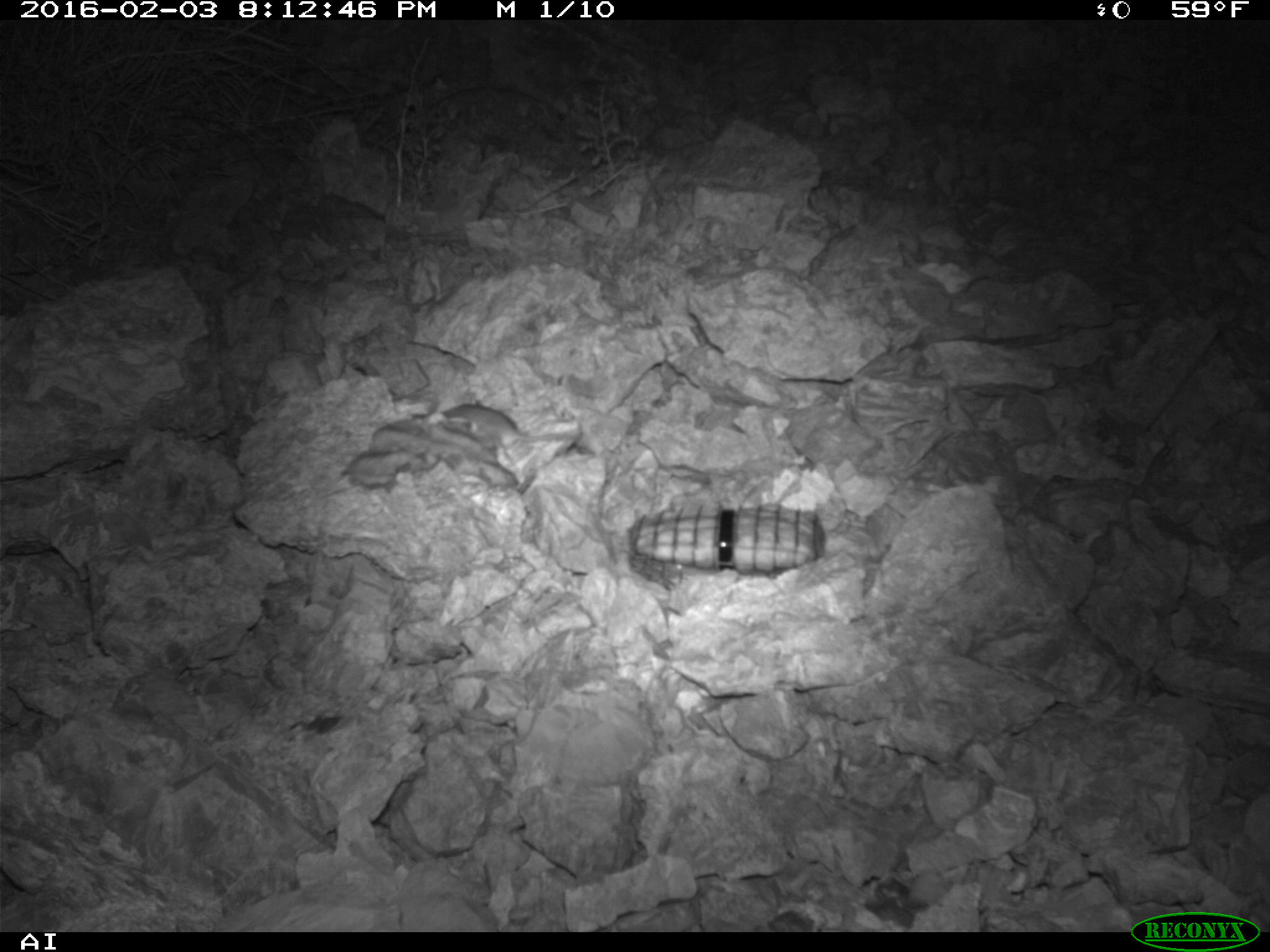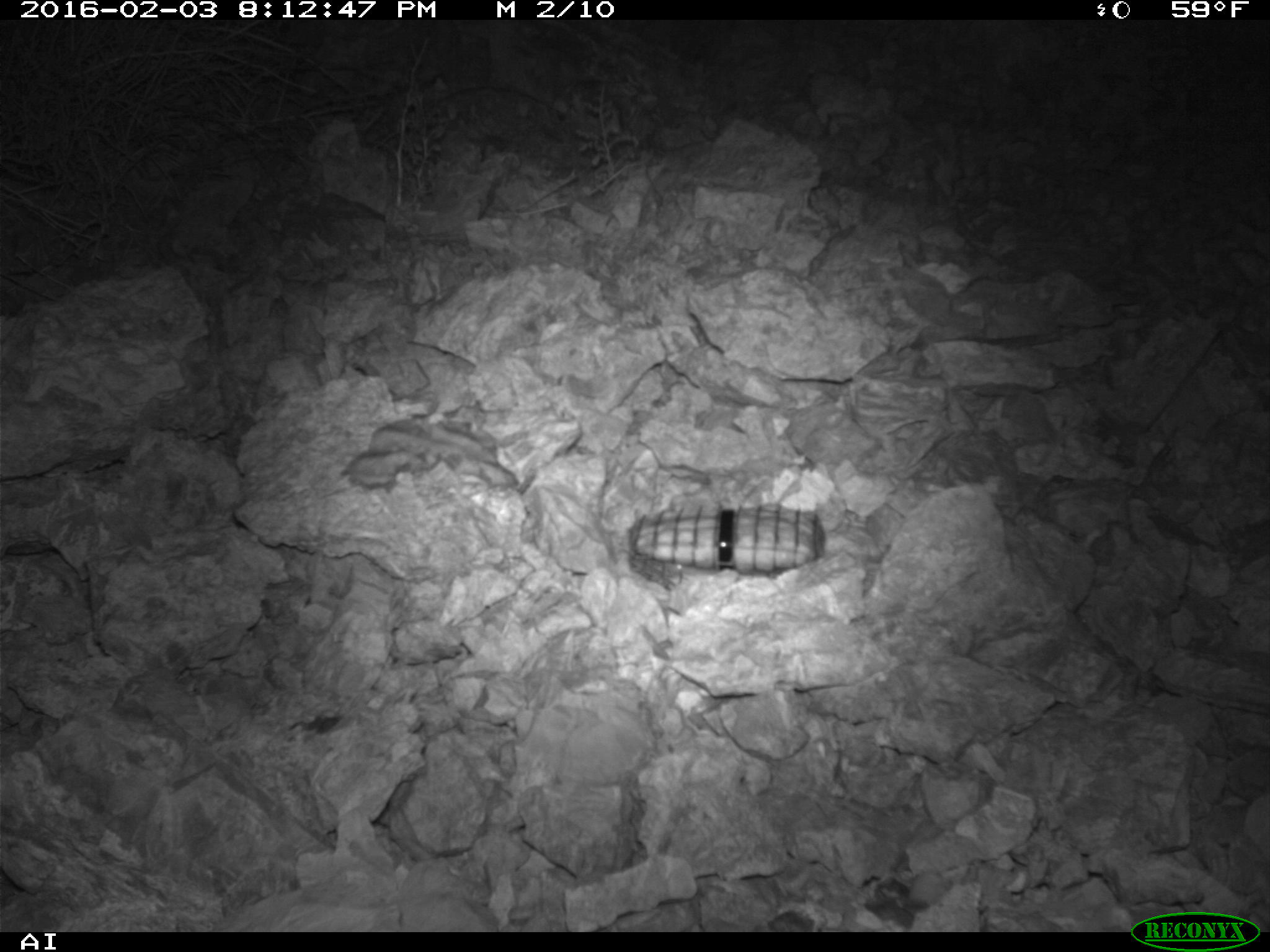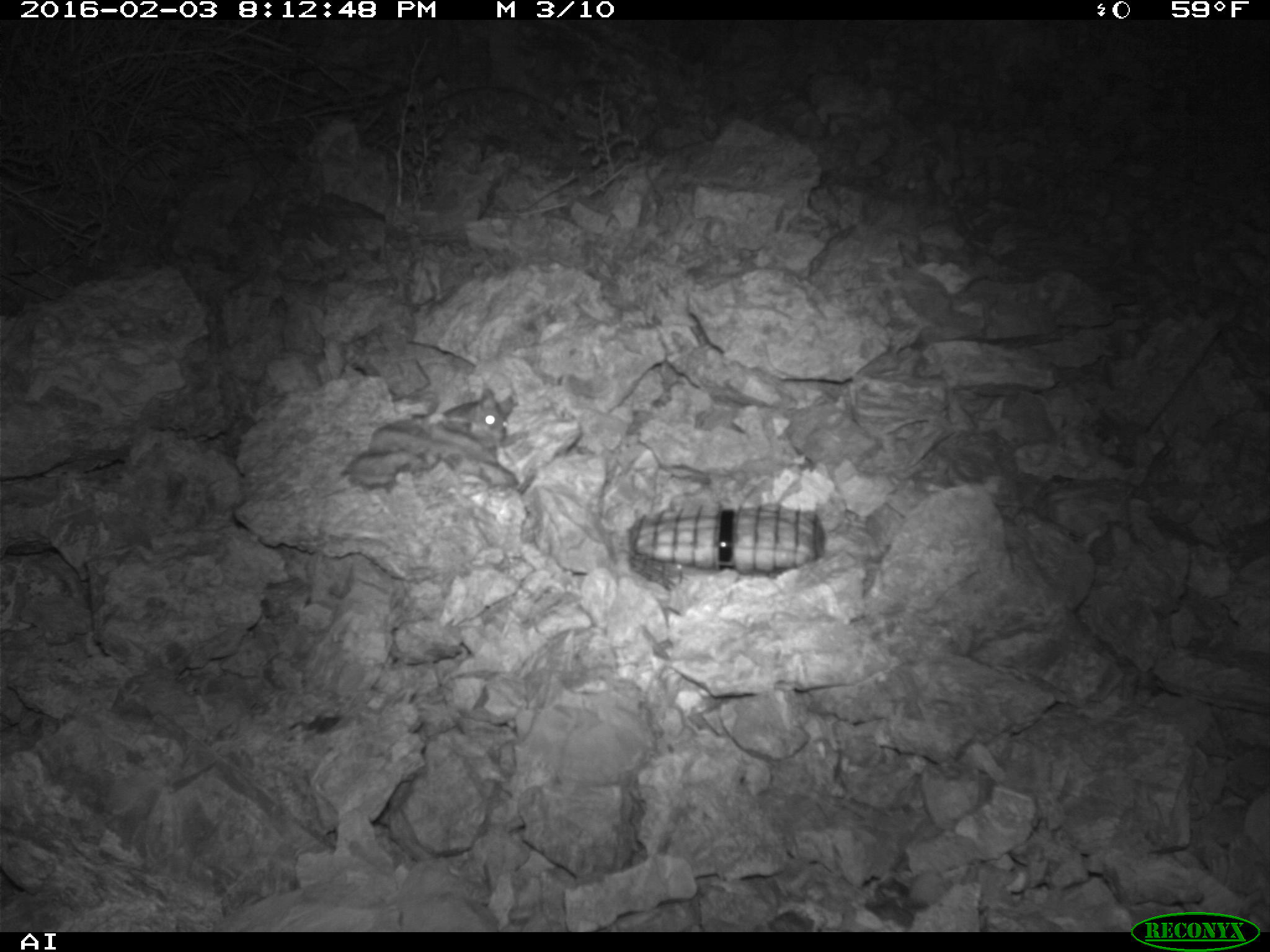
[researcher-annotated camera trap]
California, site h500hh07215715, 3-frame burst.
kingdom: Animalia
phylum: Chordata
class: Mammalia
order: Rodentia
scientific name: Rodentia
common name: rodent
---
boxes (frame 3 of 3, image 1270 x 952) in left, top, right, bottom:
rodent: 440, 389, 512, 446